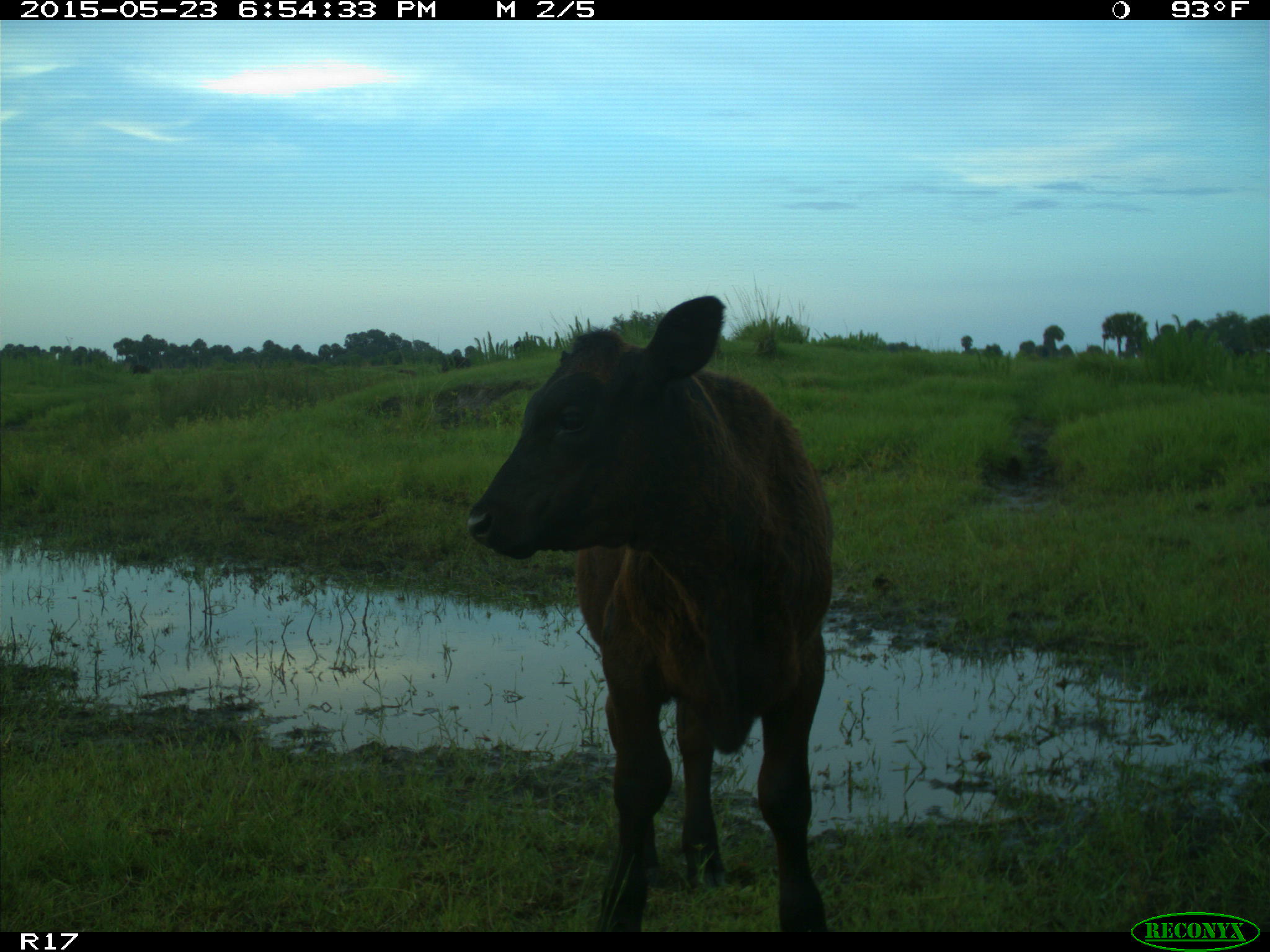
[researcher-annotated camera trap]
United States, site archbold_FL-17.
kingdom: Animalia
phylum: Chordata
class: Mammalia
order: Artiodactyla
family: Bovidae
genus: Bos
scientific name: Bos taurus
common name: domestic cow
Bos taurus (domestic cow).